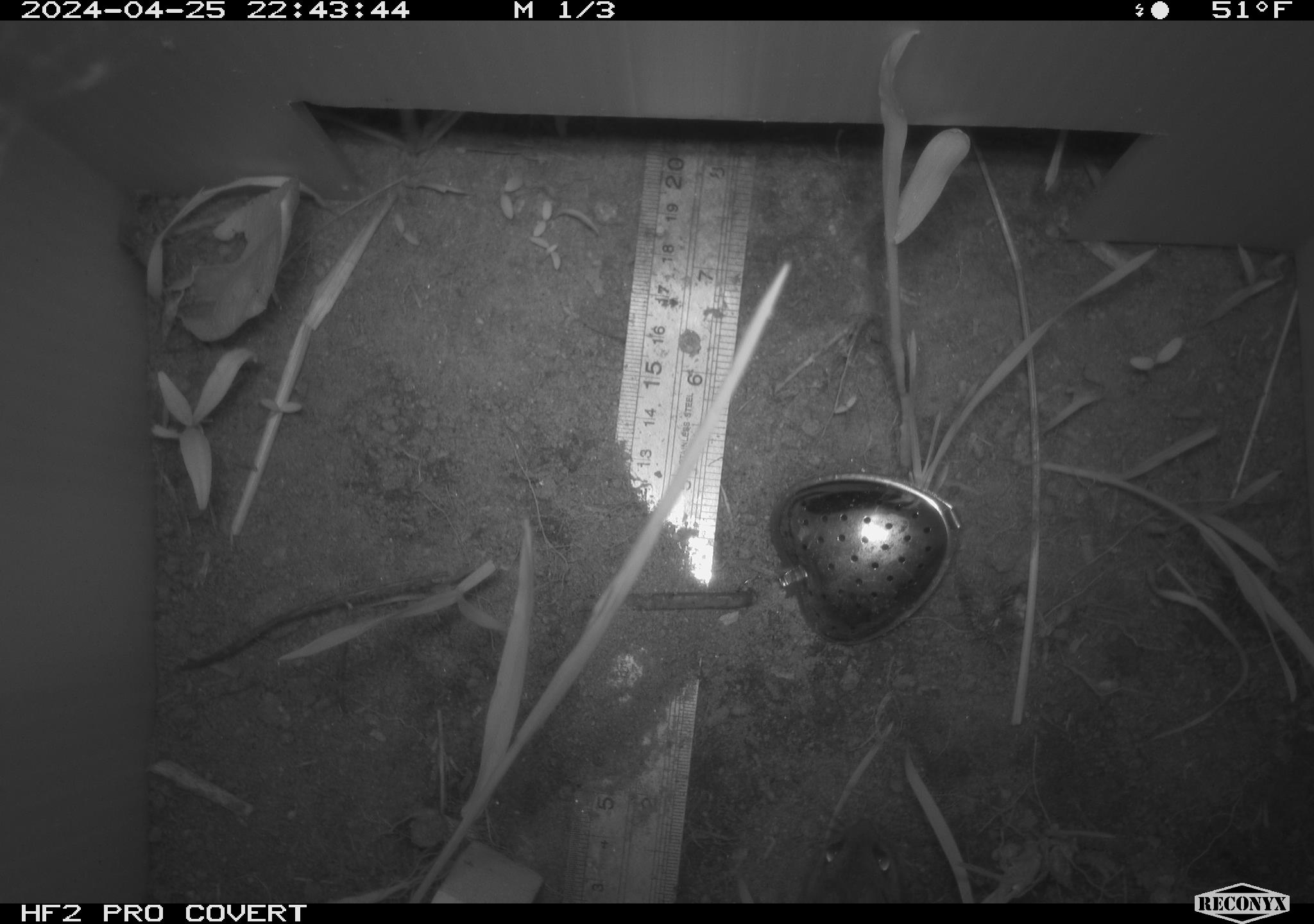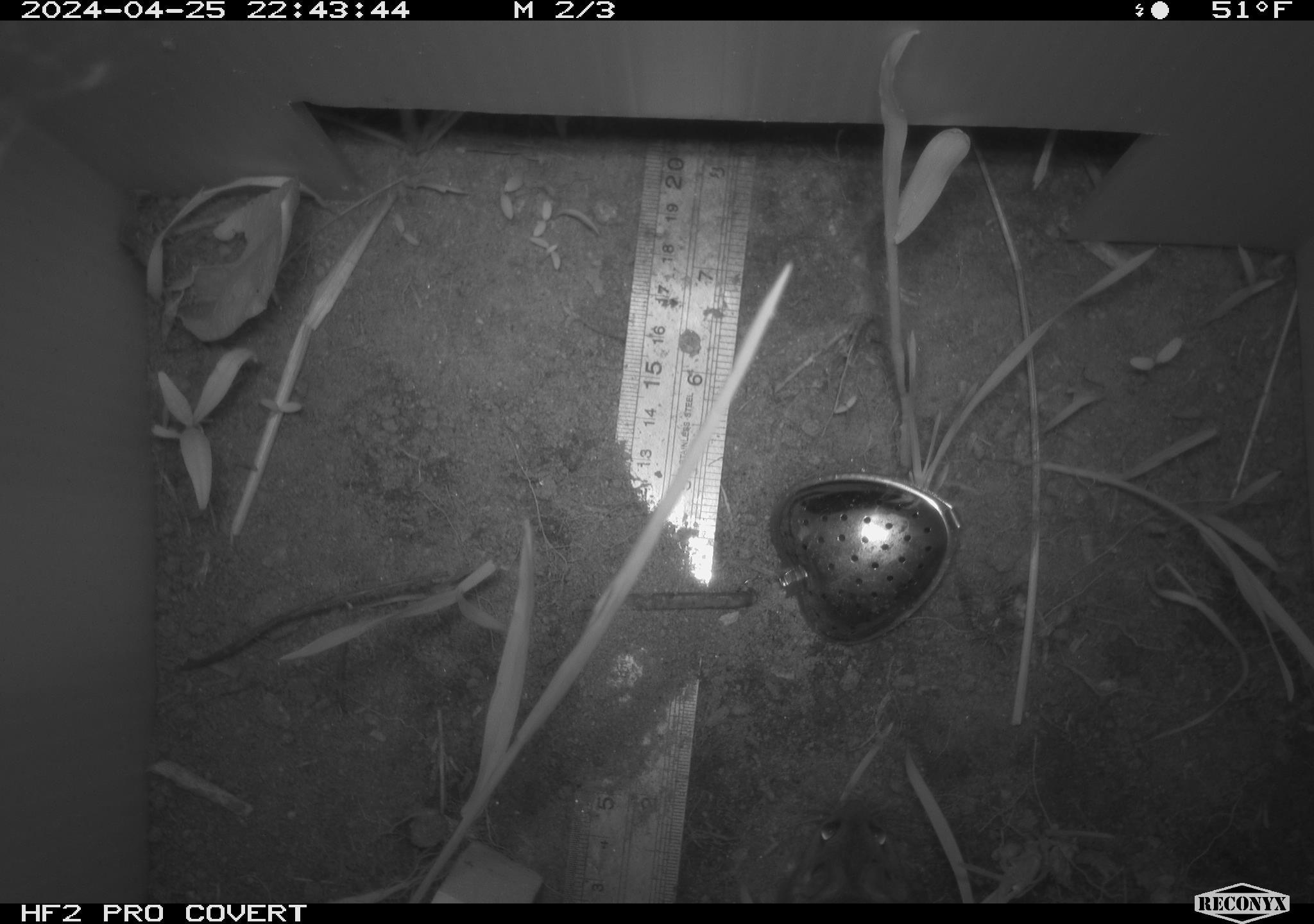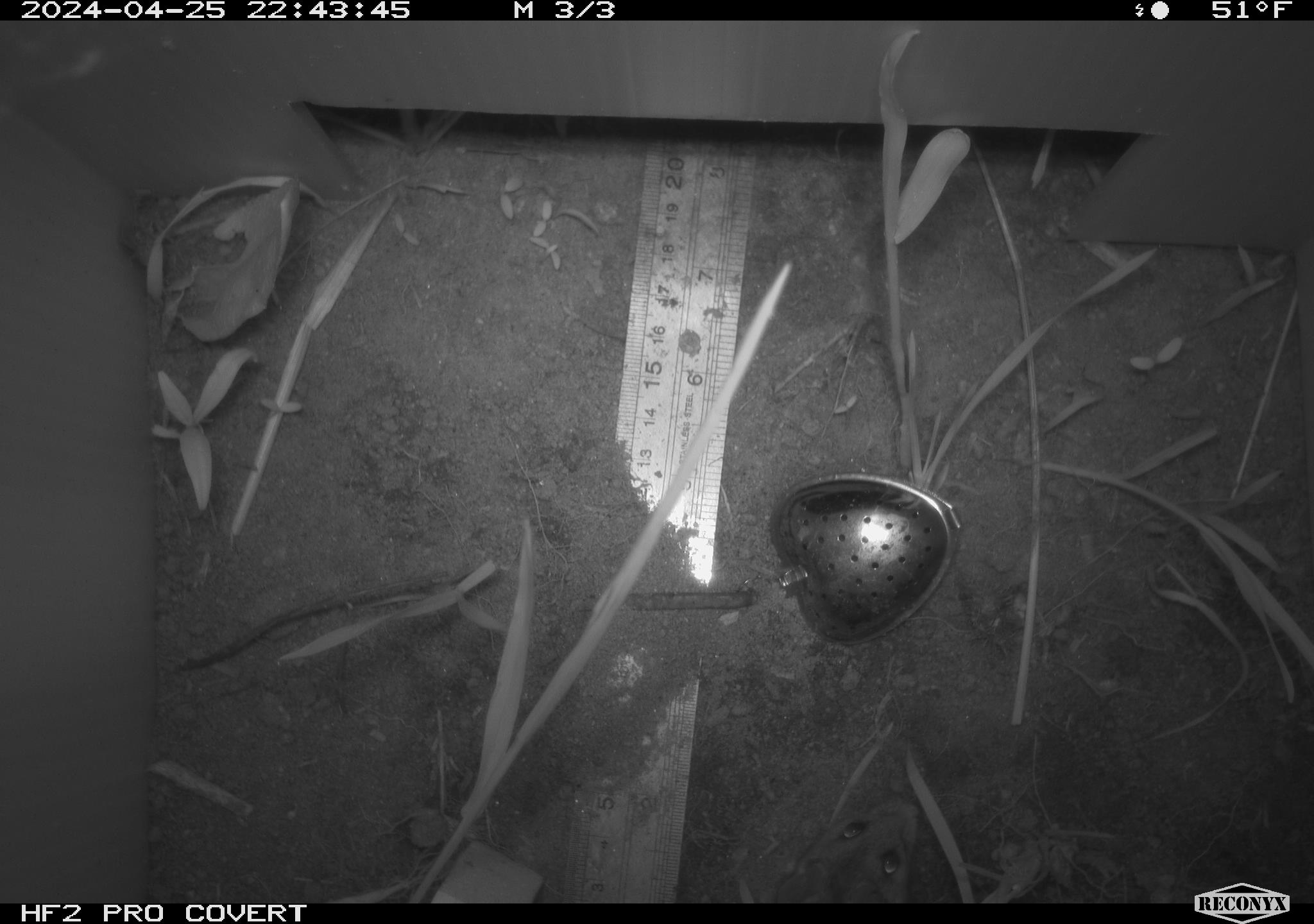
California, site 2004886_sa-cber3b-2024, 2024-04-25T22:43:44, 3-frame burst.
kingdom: Animalia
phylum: Chordata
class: Mammalia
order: Rodentia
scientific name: Rodentia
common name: mouse species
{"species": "mouse species (Rodentia)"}